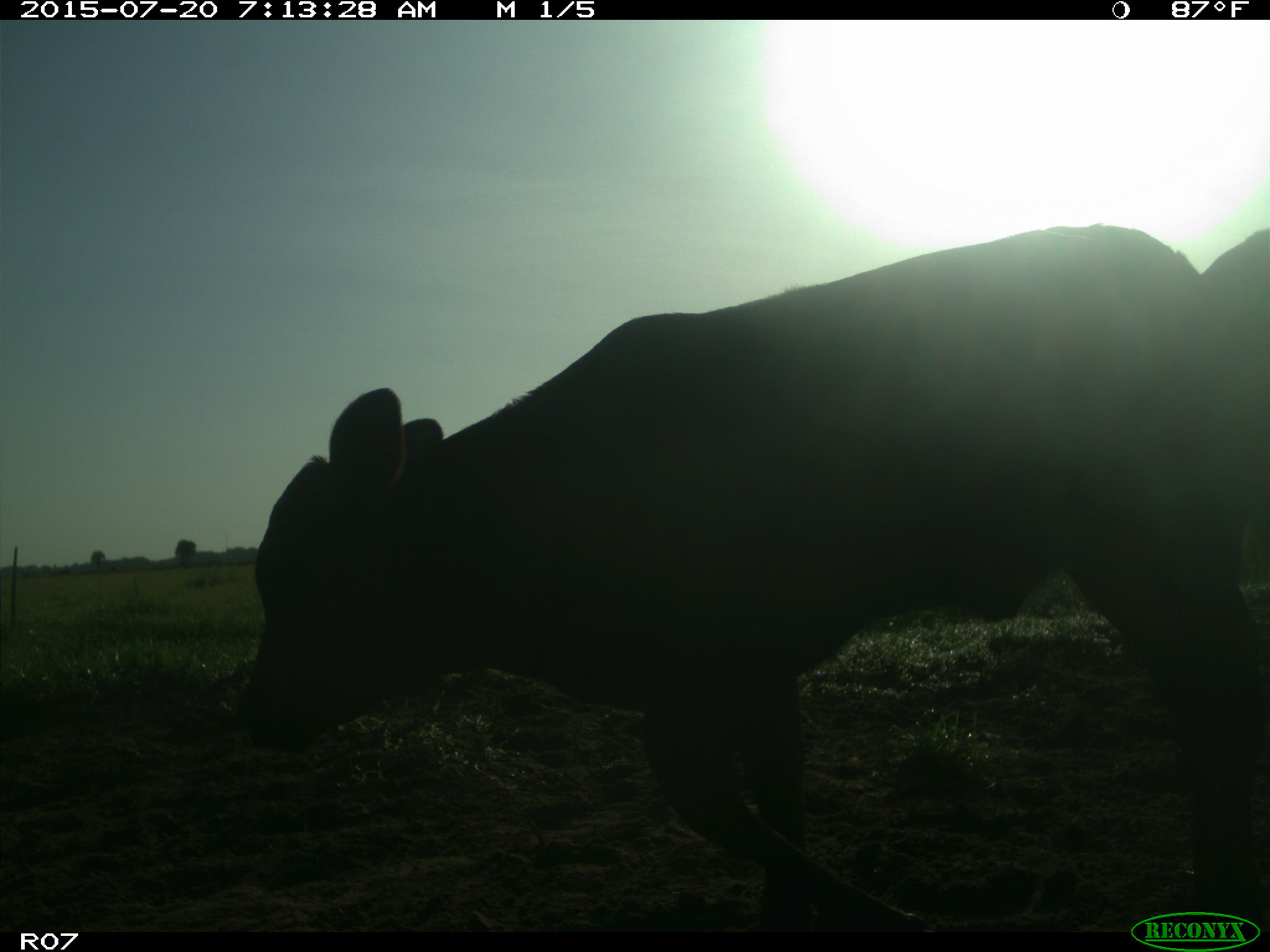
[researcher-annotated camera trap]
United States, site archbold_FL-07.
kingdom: Animalia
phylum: Chordata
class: Mammalia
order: Artiodactyla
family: Bovidae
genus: Bos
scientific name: Bos taurus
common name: domestic cow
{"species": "Bos taurus (domestic cow)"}